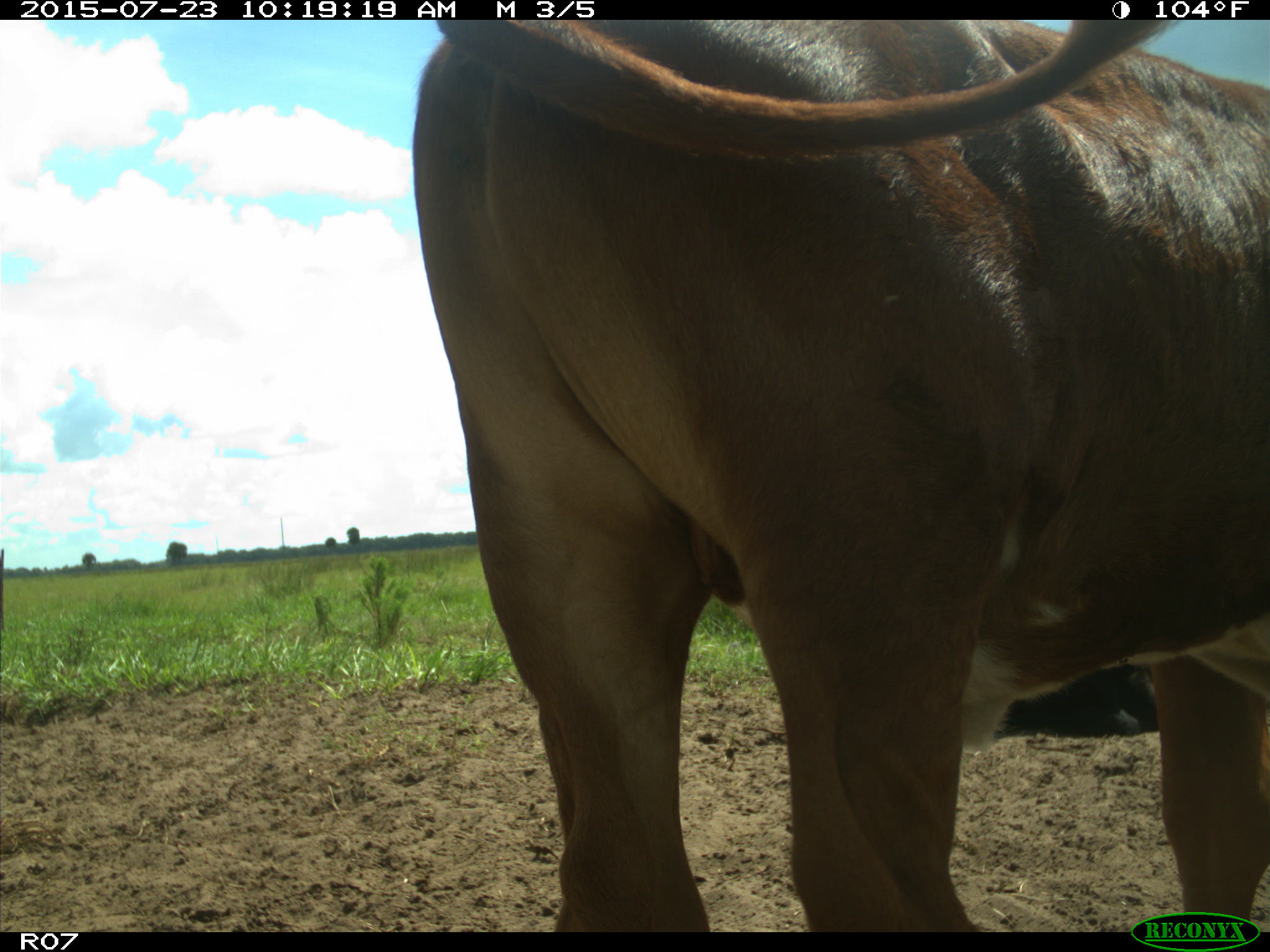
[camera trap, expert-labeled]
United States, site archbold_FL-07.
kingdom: Animalia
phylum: Chordata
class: Mammalia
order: Artiodactyla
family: Bovidae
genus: Bos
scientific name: Bos taurus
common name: domestic cow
Bos taurus (domestic cow).